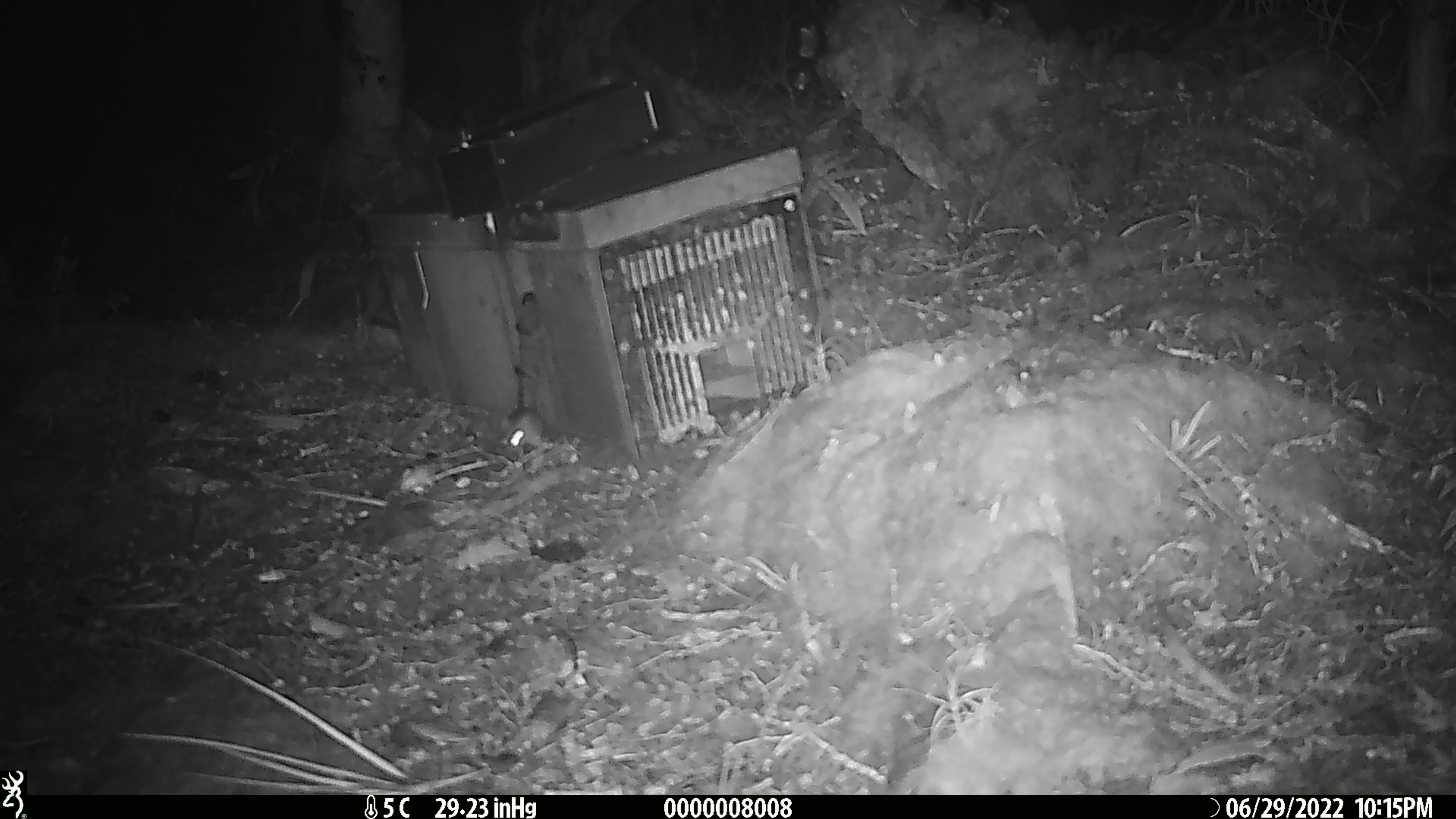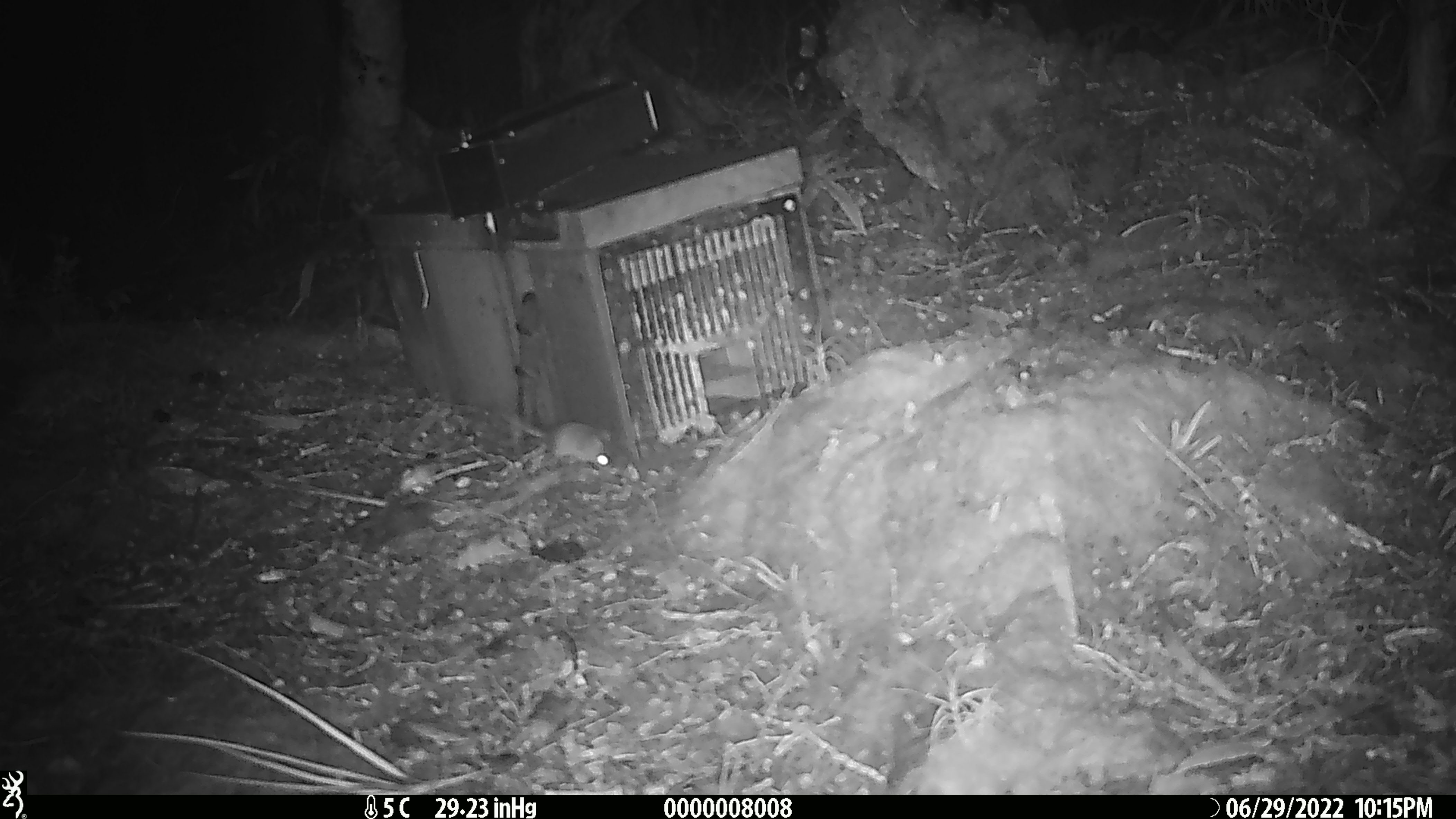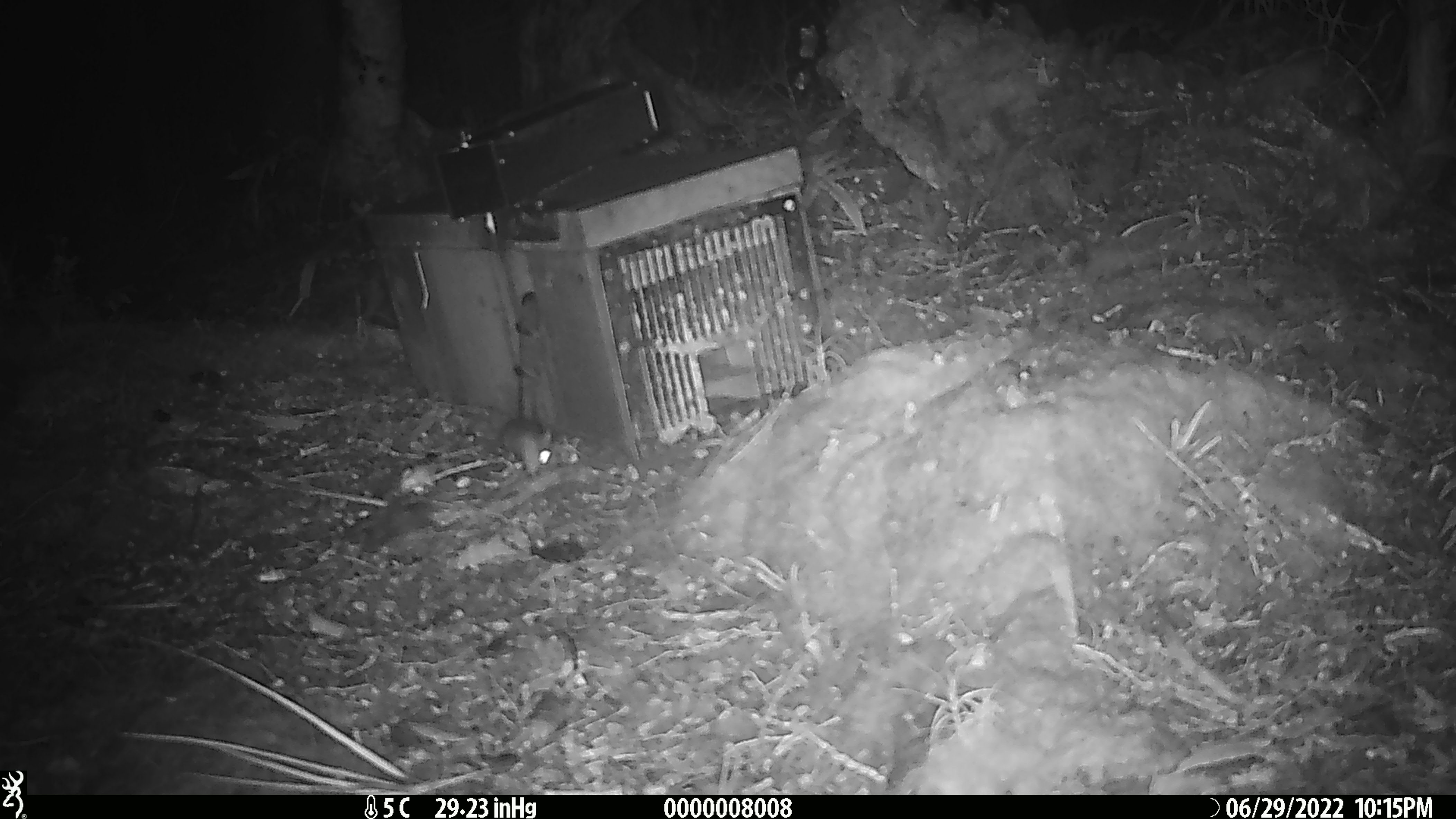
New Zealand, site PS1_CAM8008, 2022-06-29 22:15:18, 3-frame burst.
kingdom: Animalia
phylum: Chordata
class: Mammalia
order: Rodentia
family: Muridae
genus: Mus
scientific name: Mus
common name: mouse